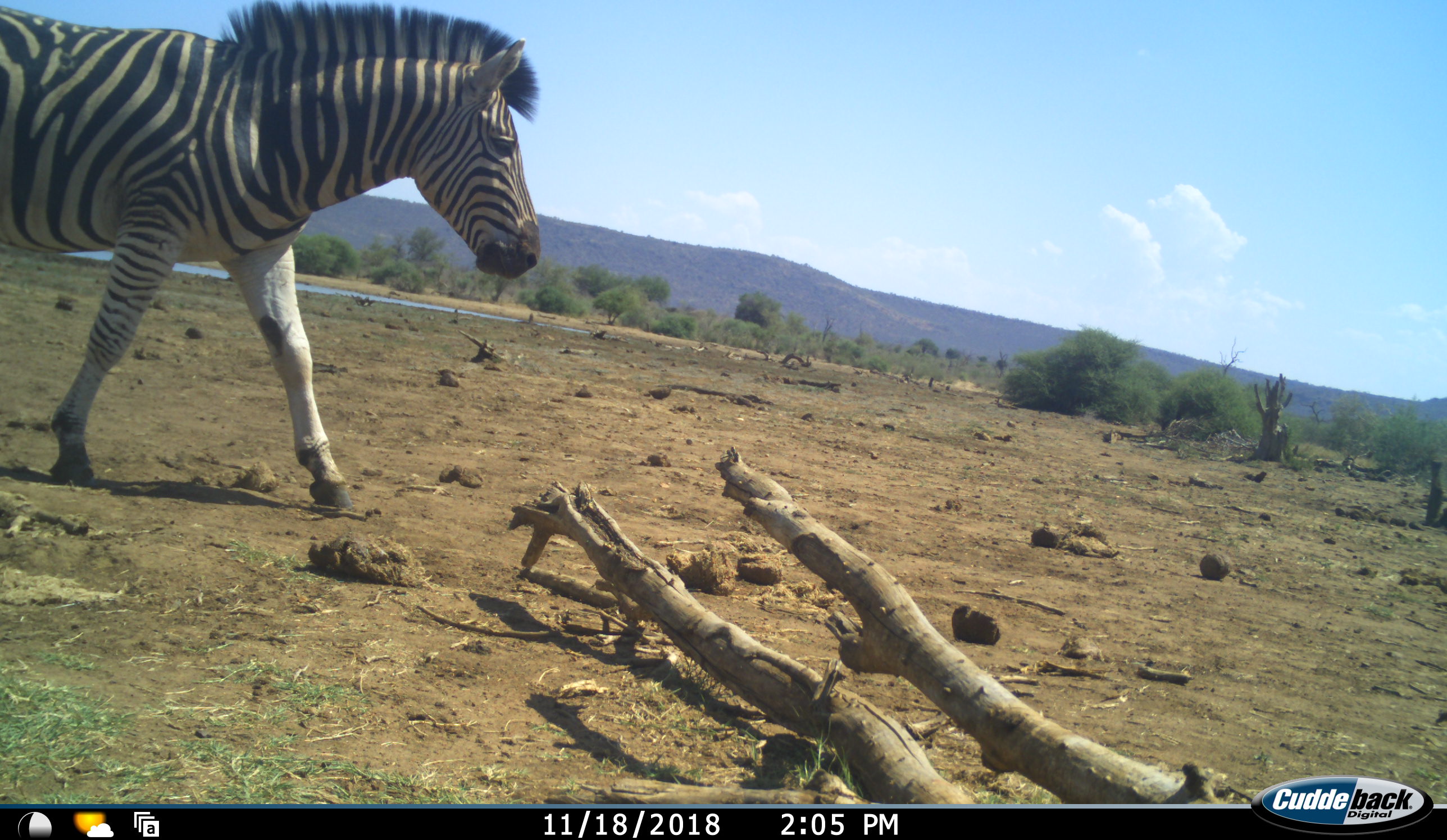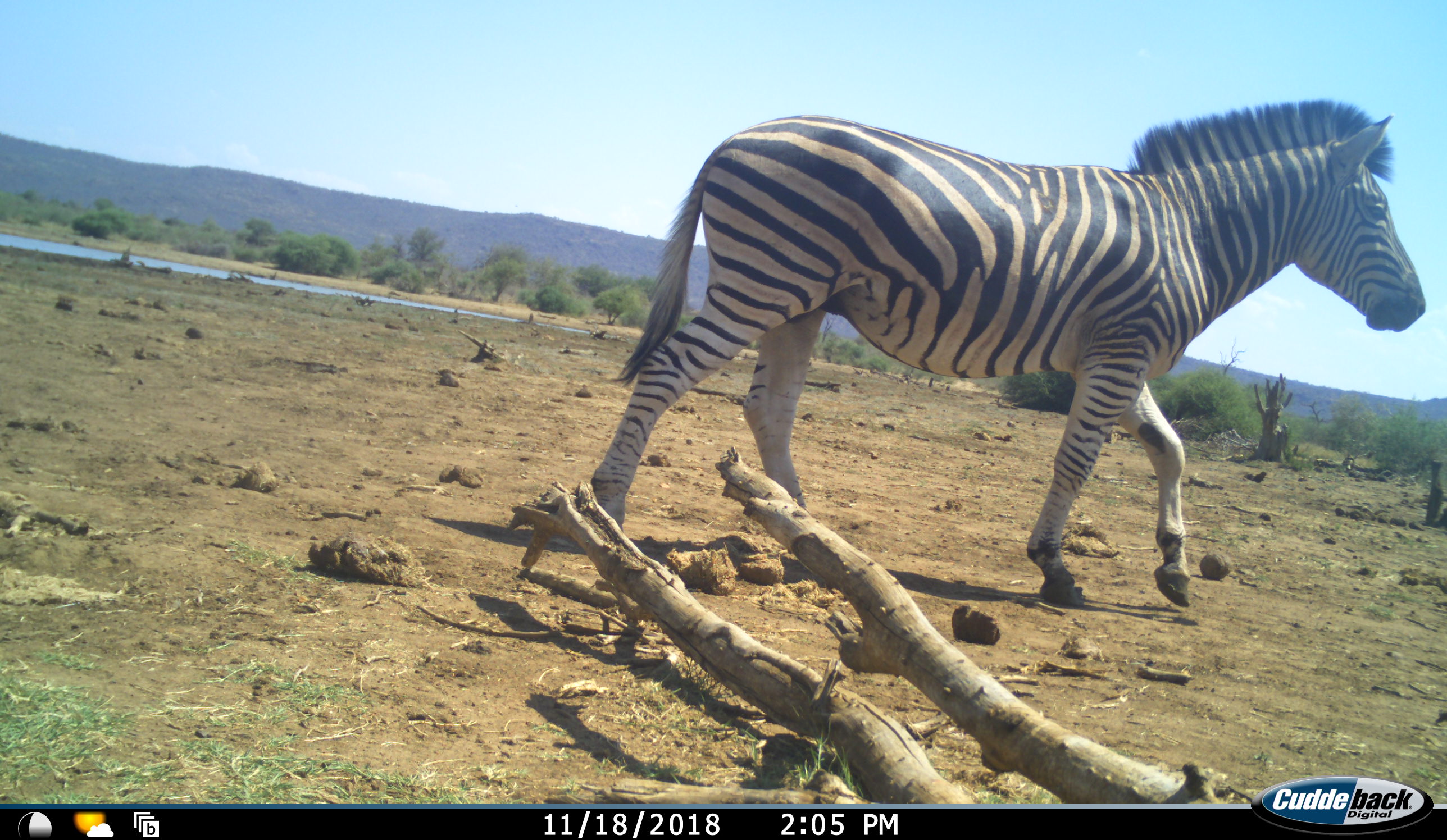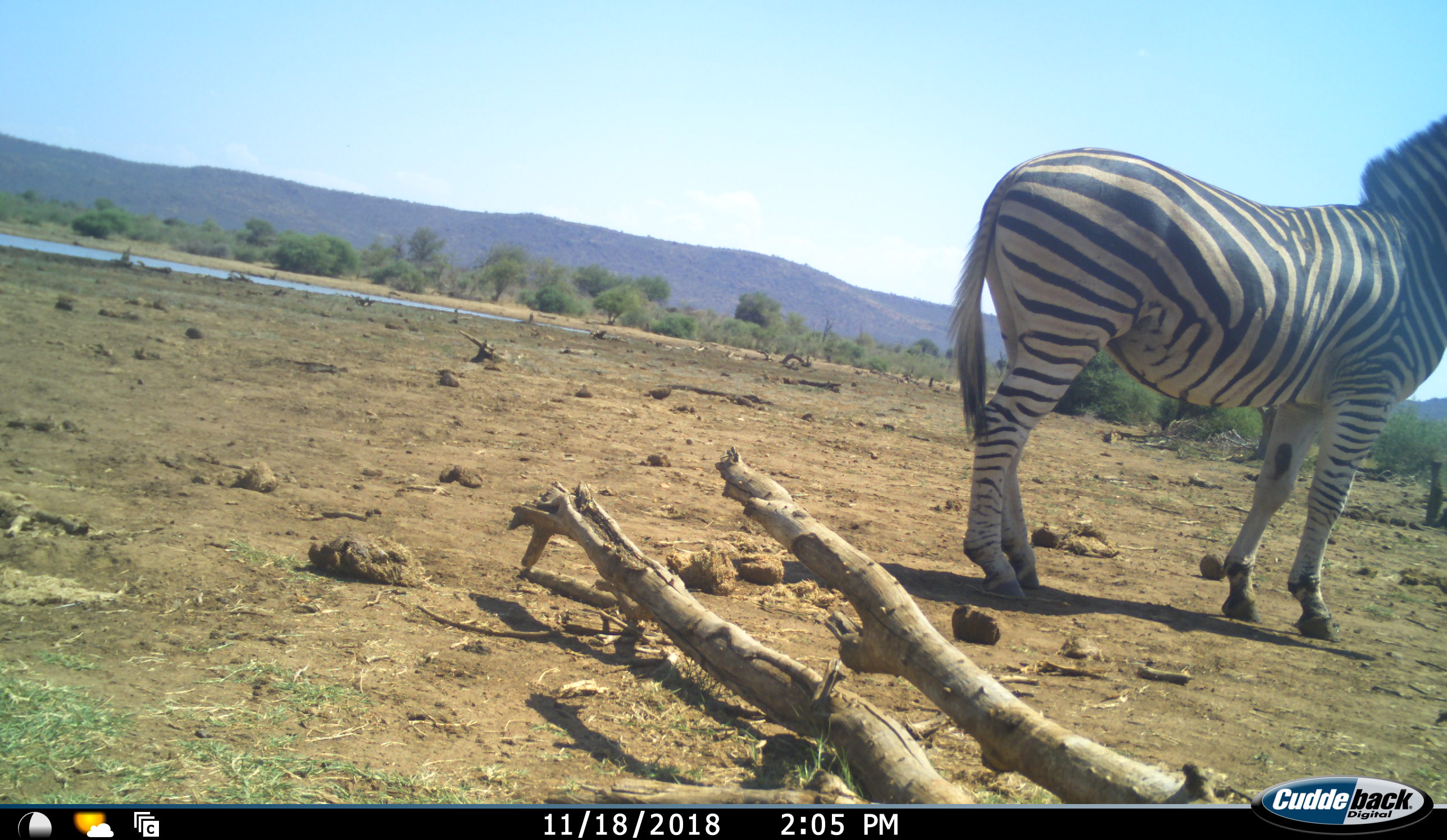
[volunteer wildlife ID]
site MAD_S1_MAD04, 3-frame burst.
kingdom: Animalia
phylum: Chordata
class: Mammalia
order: Perissodactyla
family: Equidae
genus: Equus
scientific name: Equus quagga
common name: plains zebra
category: zebraplains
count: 1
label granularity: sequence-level